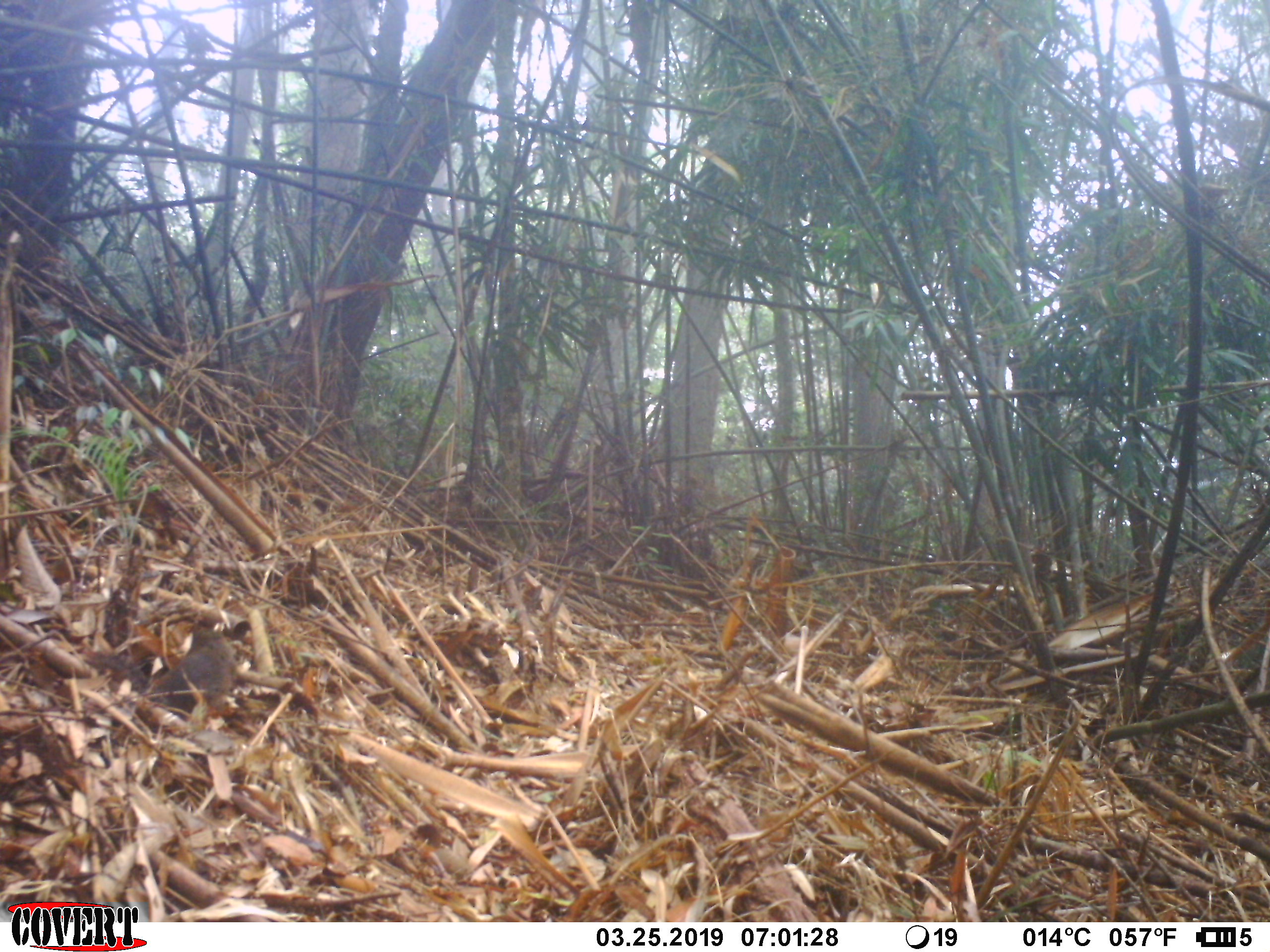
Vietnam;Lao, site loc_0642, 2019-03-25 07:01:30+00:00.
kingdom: Animalia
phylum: Chordata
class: Mammalia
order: Rodentia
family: Sciuridae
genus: Dremomys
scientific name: Dremomys rufigenis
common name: red-cheeked squirrel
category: red cheeked squirrel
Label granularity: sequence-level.